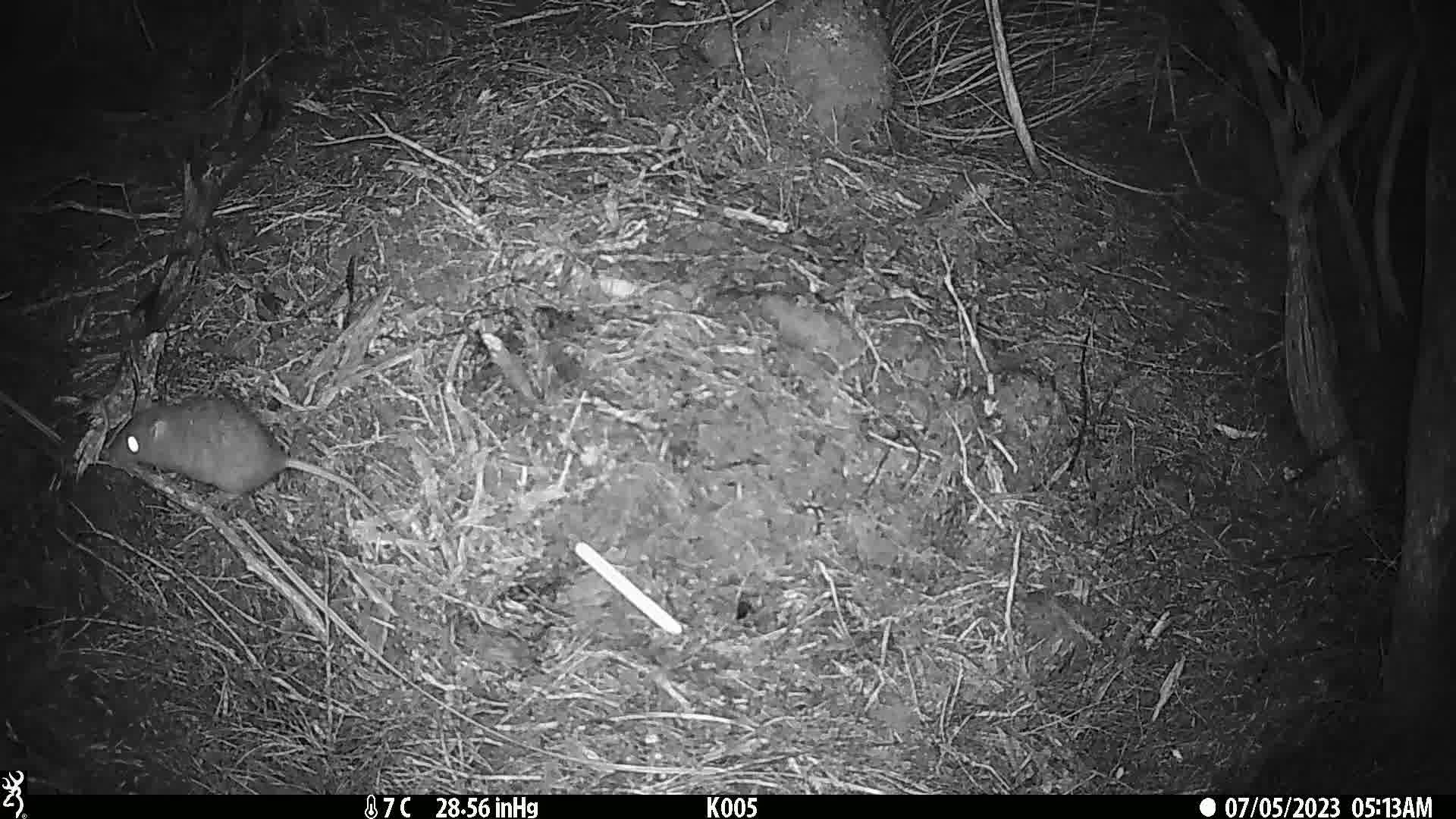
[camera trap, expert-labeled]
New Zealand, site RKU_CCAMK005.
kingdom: Animalia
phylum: Chordata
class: Mammalia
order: Rodentia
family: Muridae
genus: Rattus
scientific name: Rattus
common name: rat